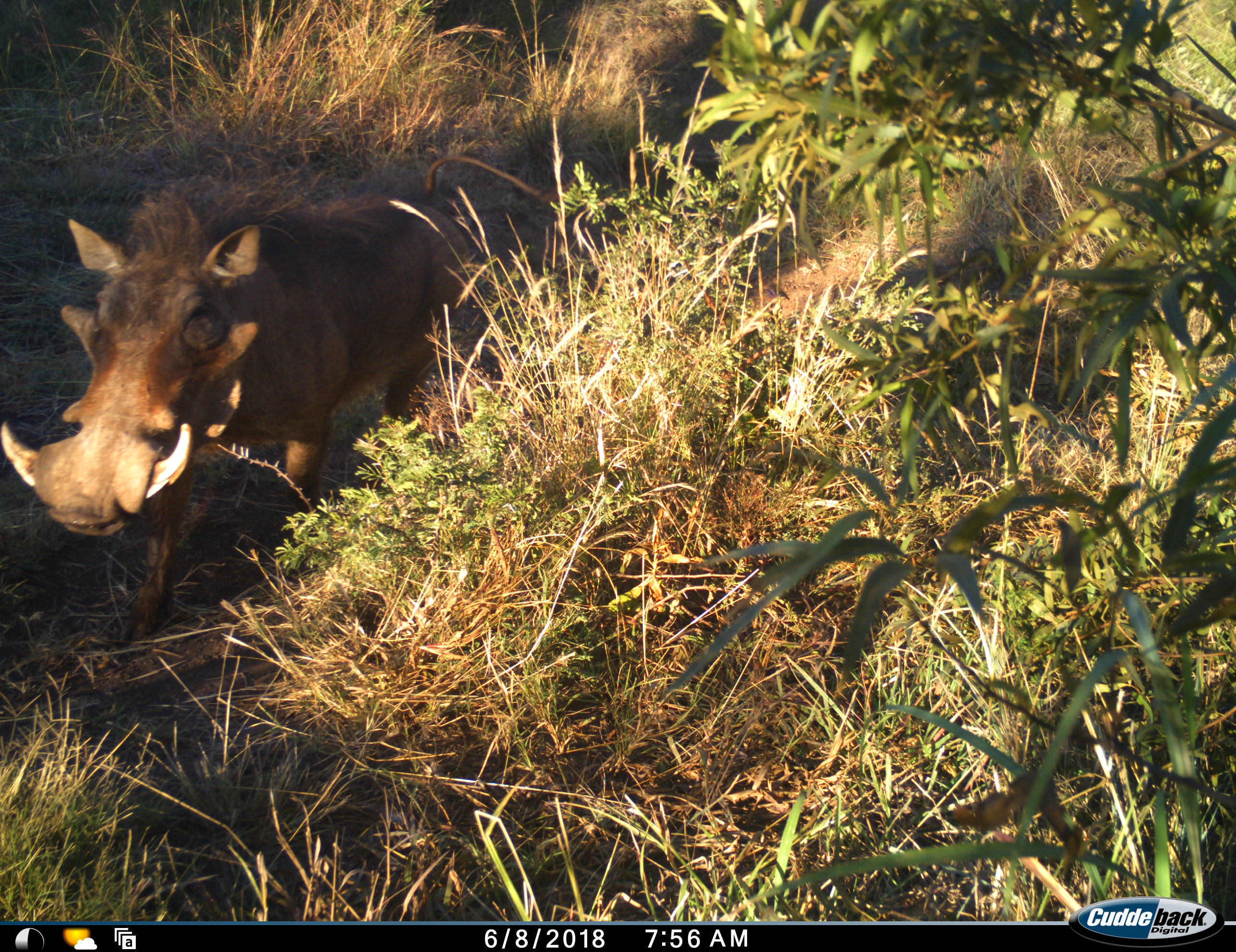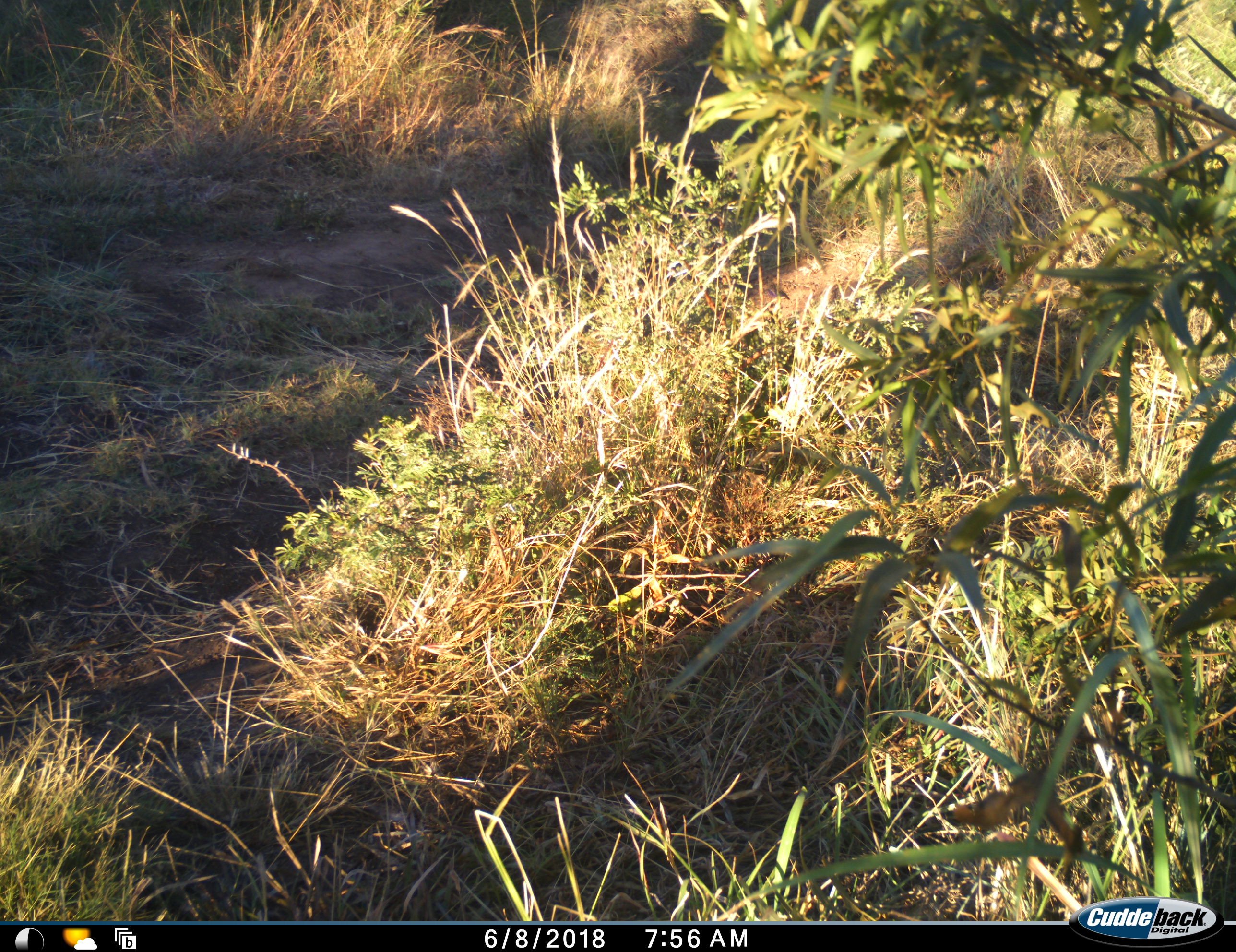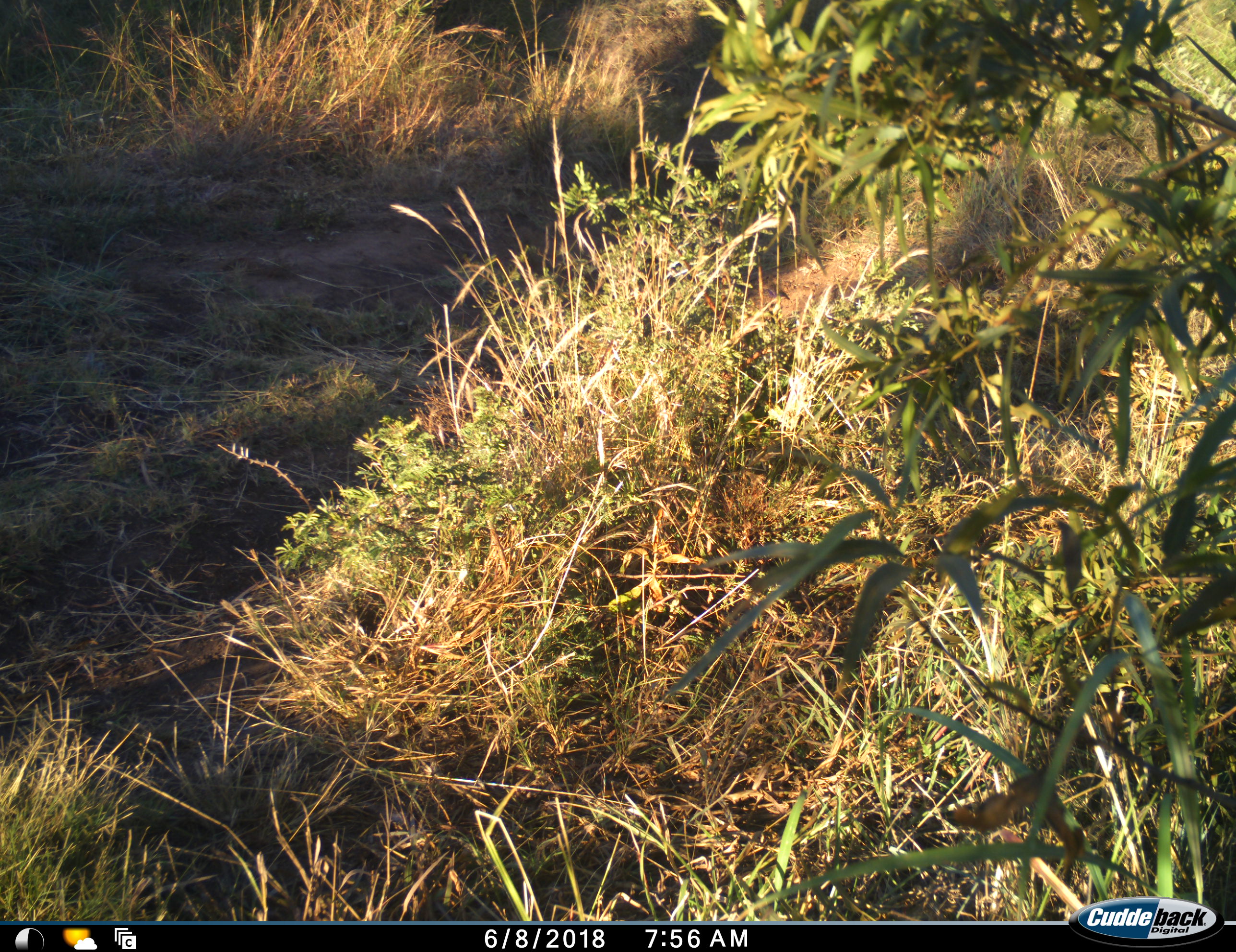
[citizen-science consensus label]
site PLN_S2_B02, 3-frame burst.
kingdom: Animalia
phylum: Chordata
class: Mammalia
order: Artiodactyla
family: Suidae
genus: Phacochoerus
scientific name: Phacochoerus africanus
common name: warthog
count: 1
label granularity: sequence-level